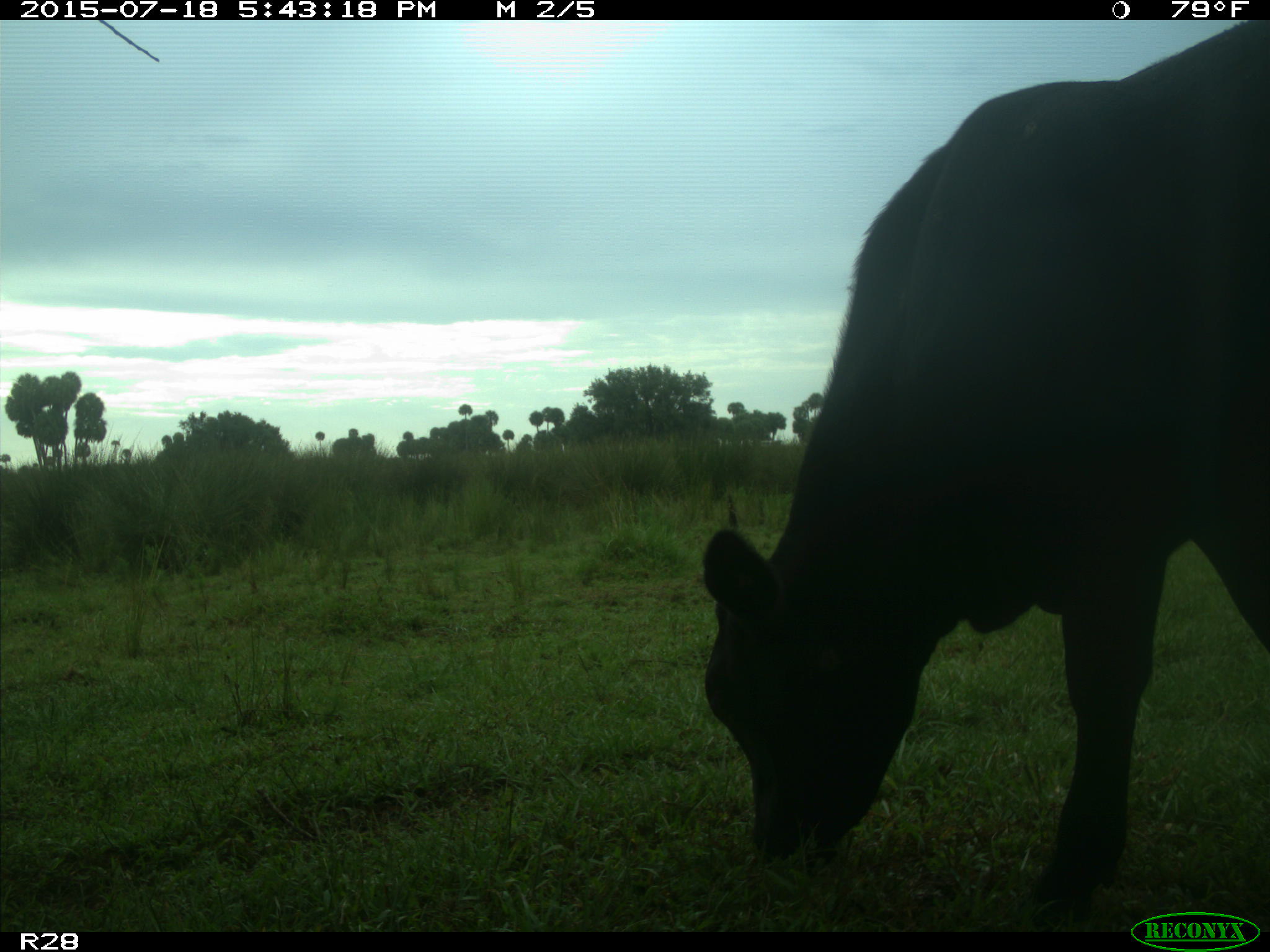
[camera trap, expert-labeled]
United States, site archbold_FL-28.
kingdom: Animalia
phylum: Chordata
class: Mammalia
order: Artiodactyla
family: Bovidae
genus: Bos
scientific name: Bos taurus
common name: domestic cow